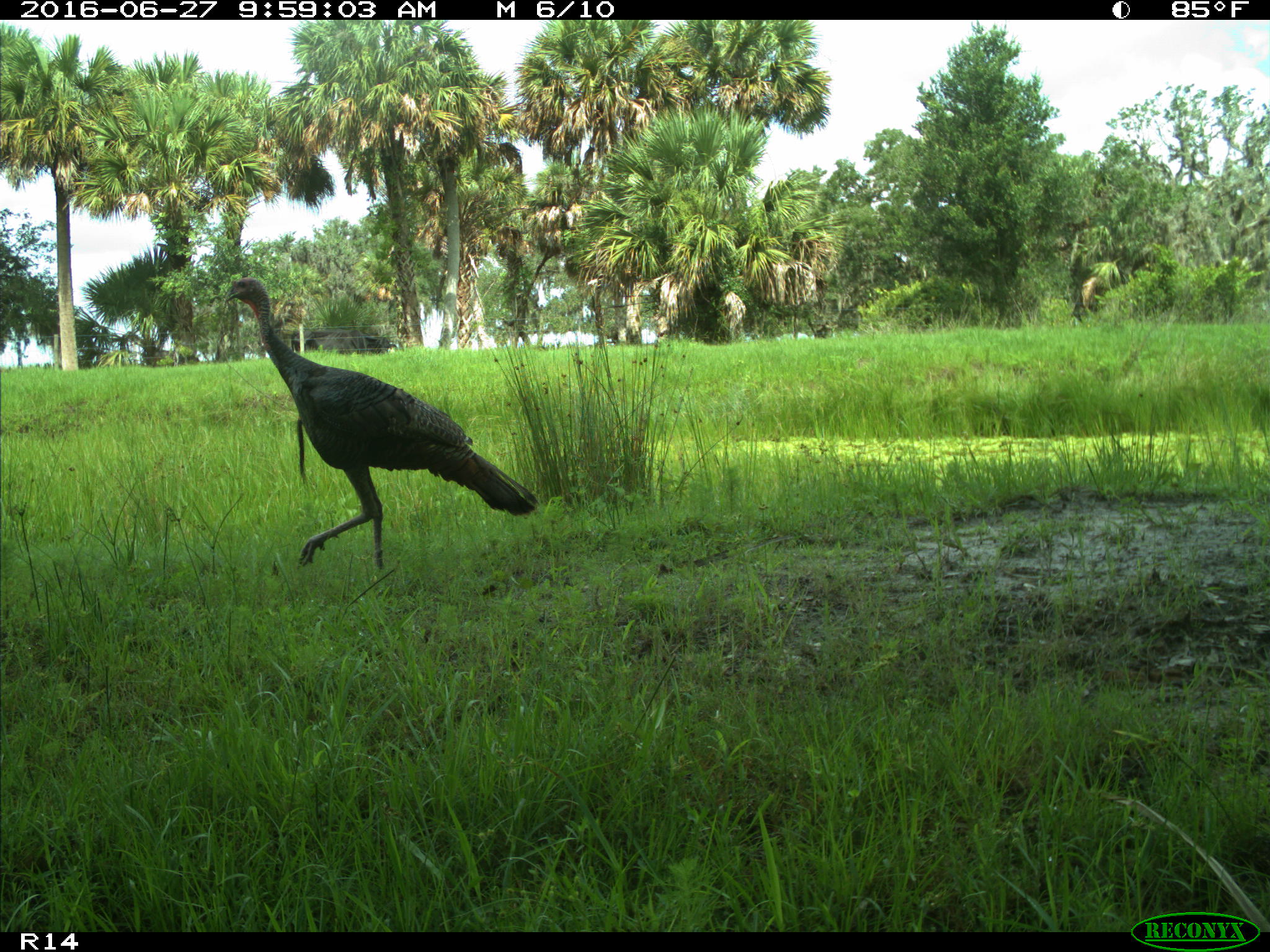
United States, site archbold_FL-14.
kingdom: Animalia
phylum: Chordata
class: Aves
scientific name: Aves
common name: birds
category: unidentified bird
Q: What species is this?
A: Unidentified bird (birds) (Aves).